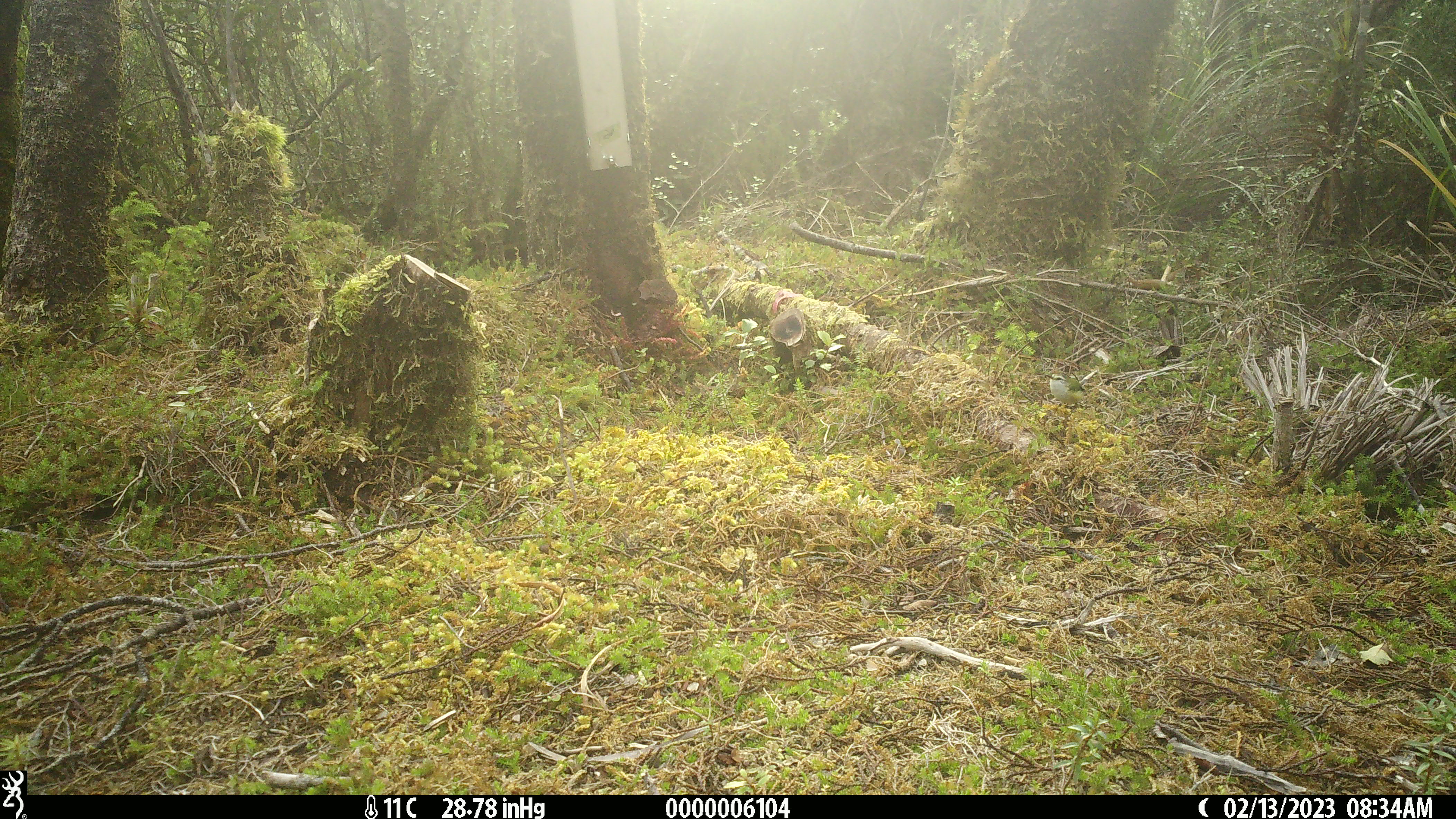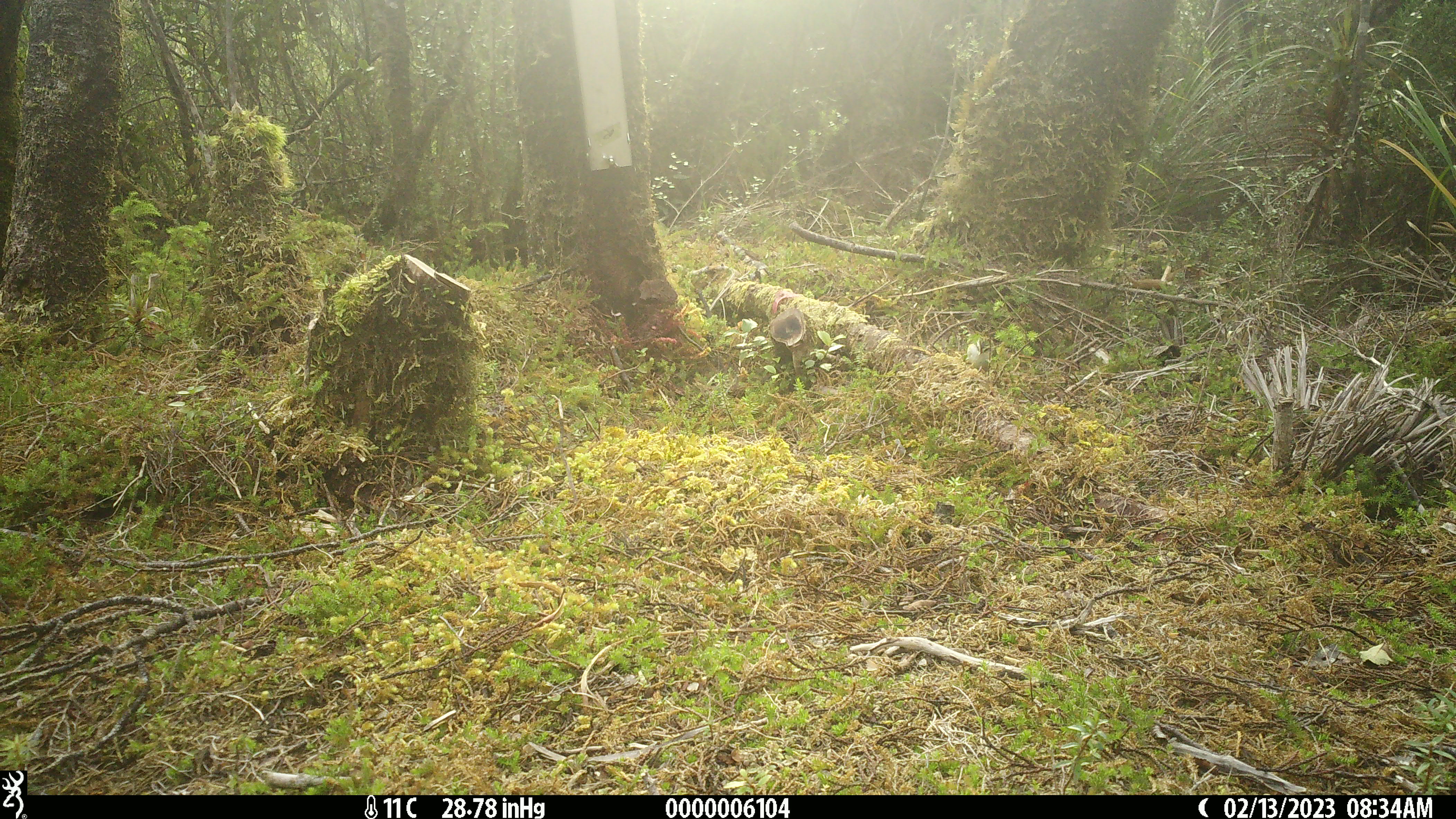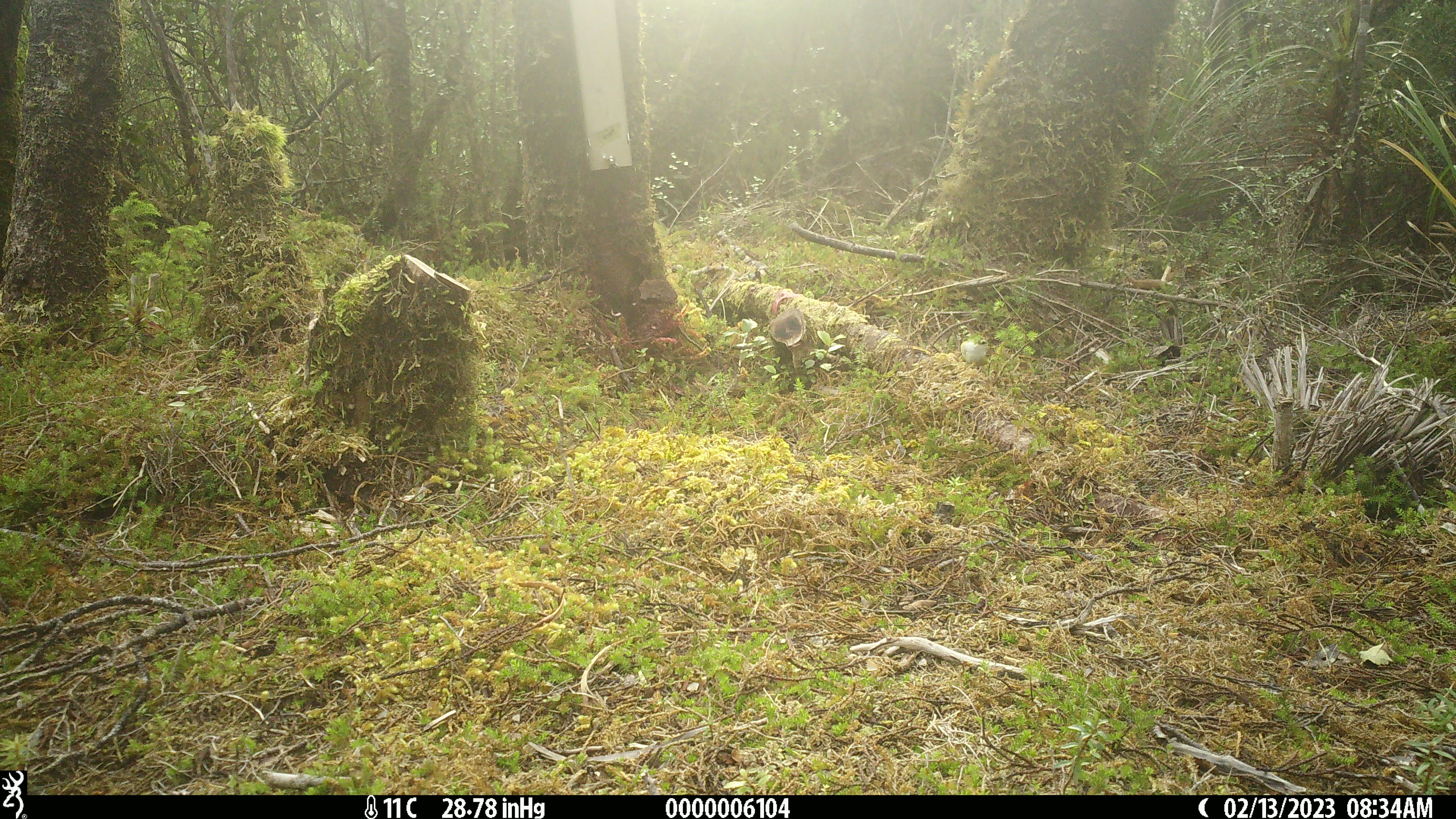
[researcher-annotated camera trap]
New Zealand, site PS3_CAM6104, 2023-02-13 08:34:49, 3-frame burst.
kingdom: Animalia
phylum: Chordata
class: Aves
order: Passeriformes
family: Acanthisittidae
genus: Acanthisitta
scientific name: Acanthisitta chloris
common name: rifleman